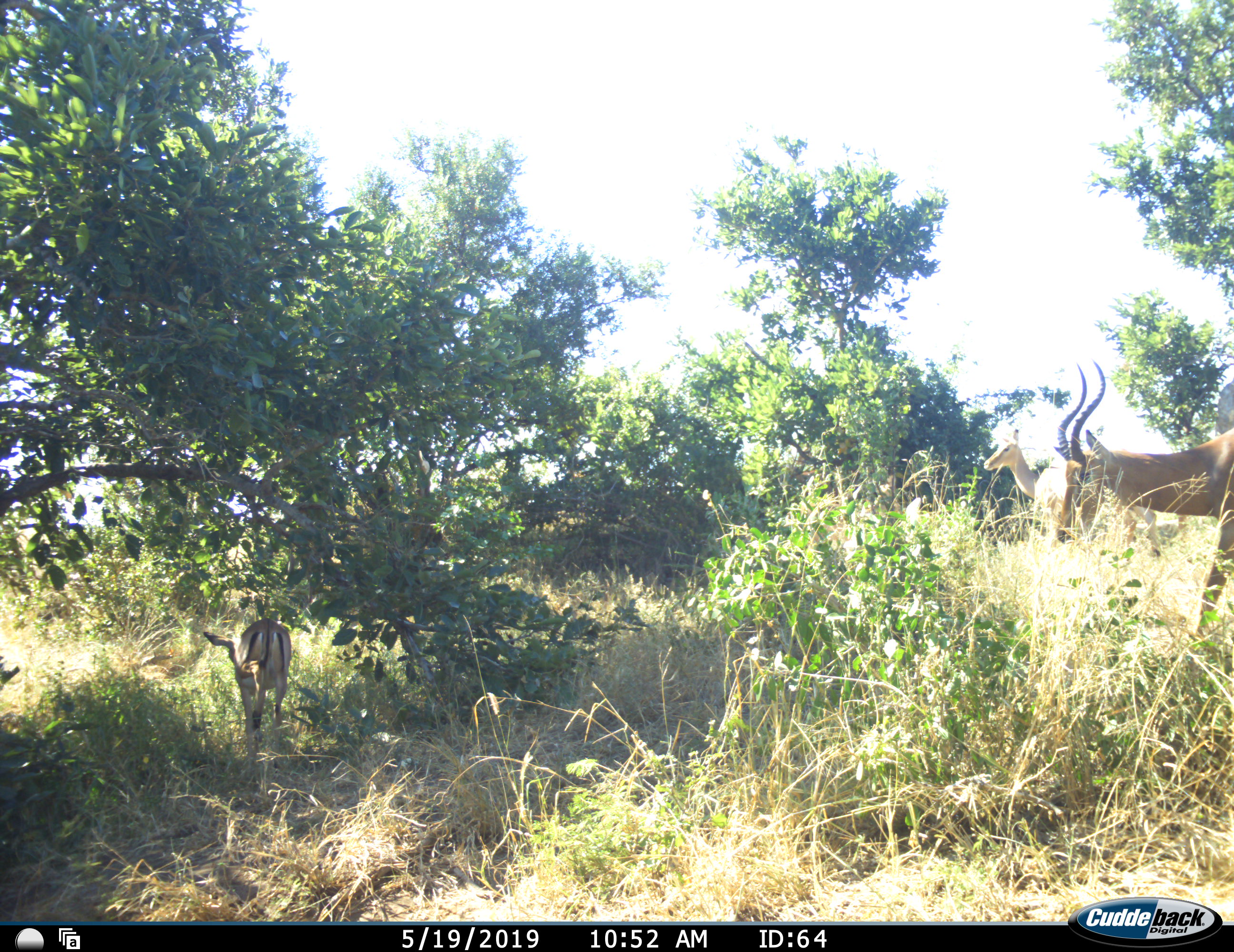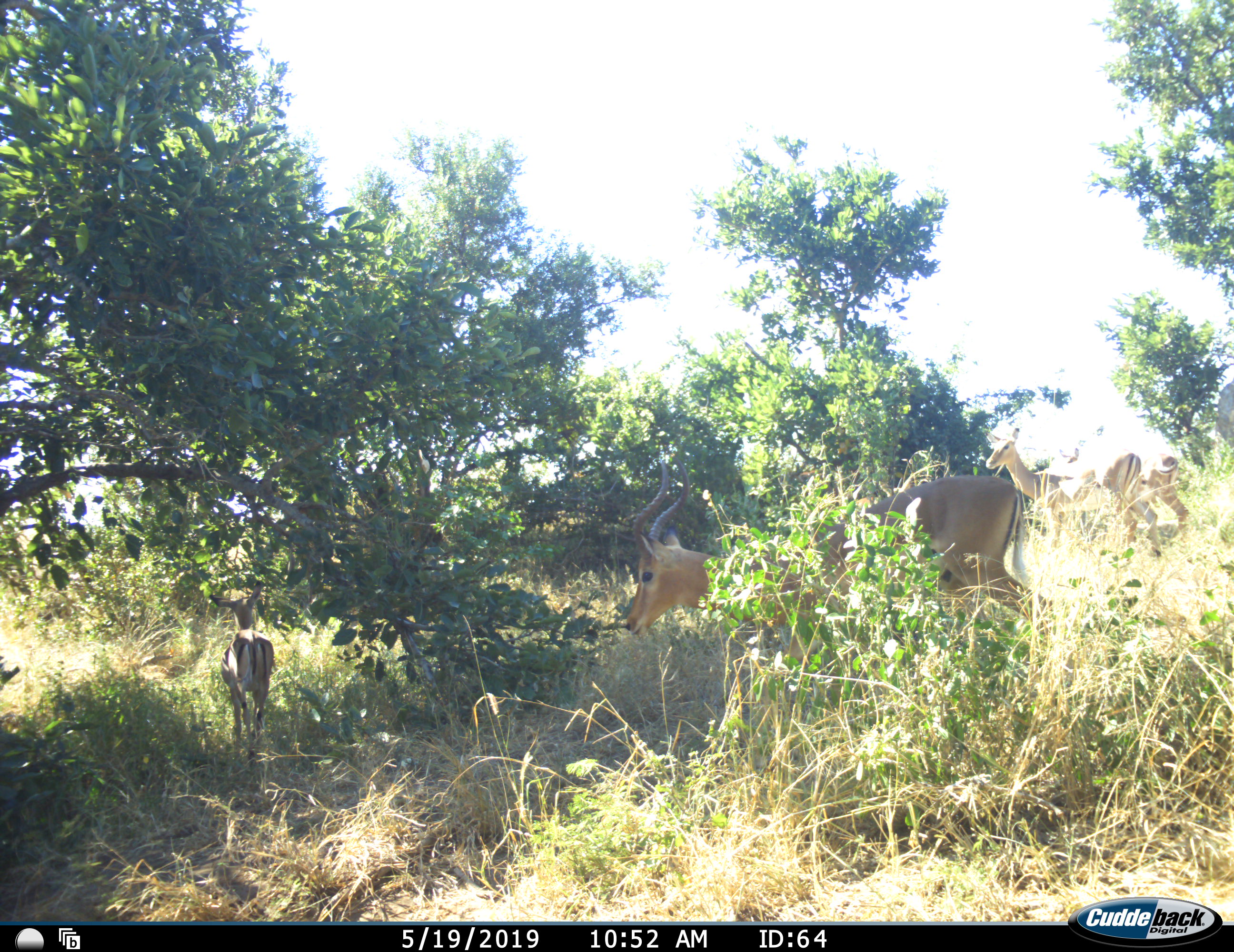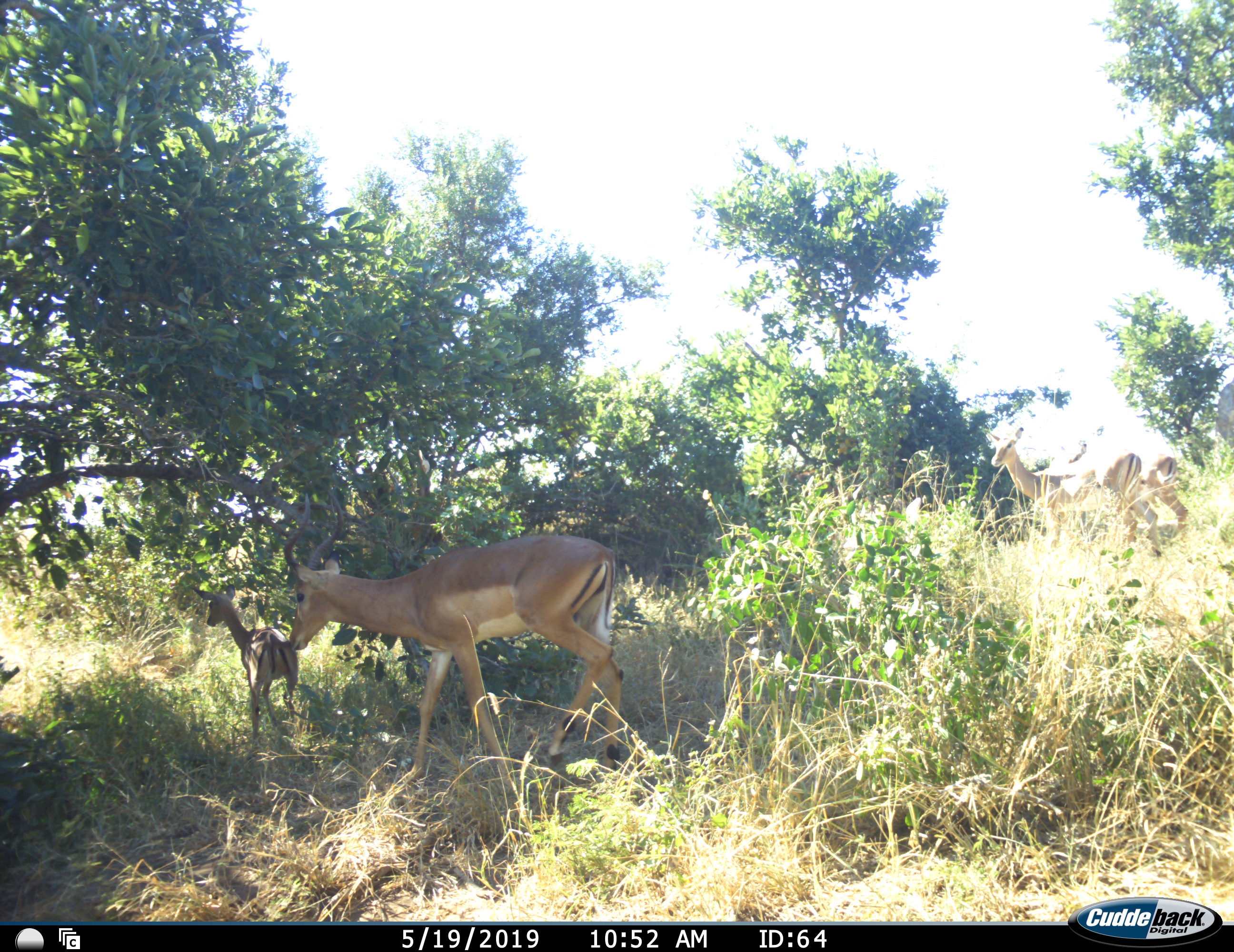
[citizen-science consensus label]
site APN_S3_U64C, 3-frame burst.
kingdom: Animalia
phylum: Chordata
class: Mammalia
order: Artiodactyla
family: Bovidae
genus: Aepyceros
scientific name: Aepyceros melampus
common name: impala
Impala (Aepyceros melampus), count 4. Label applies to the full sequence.